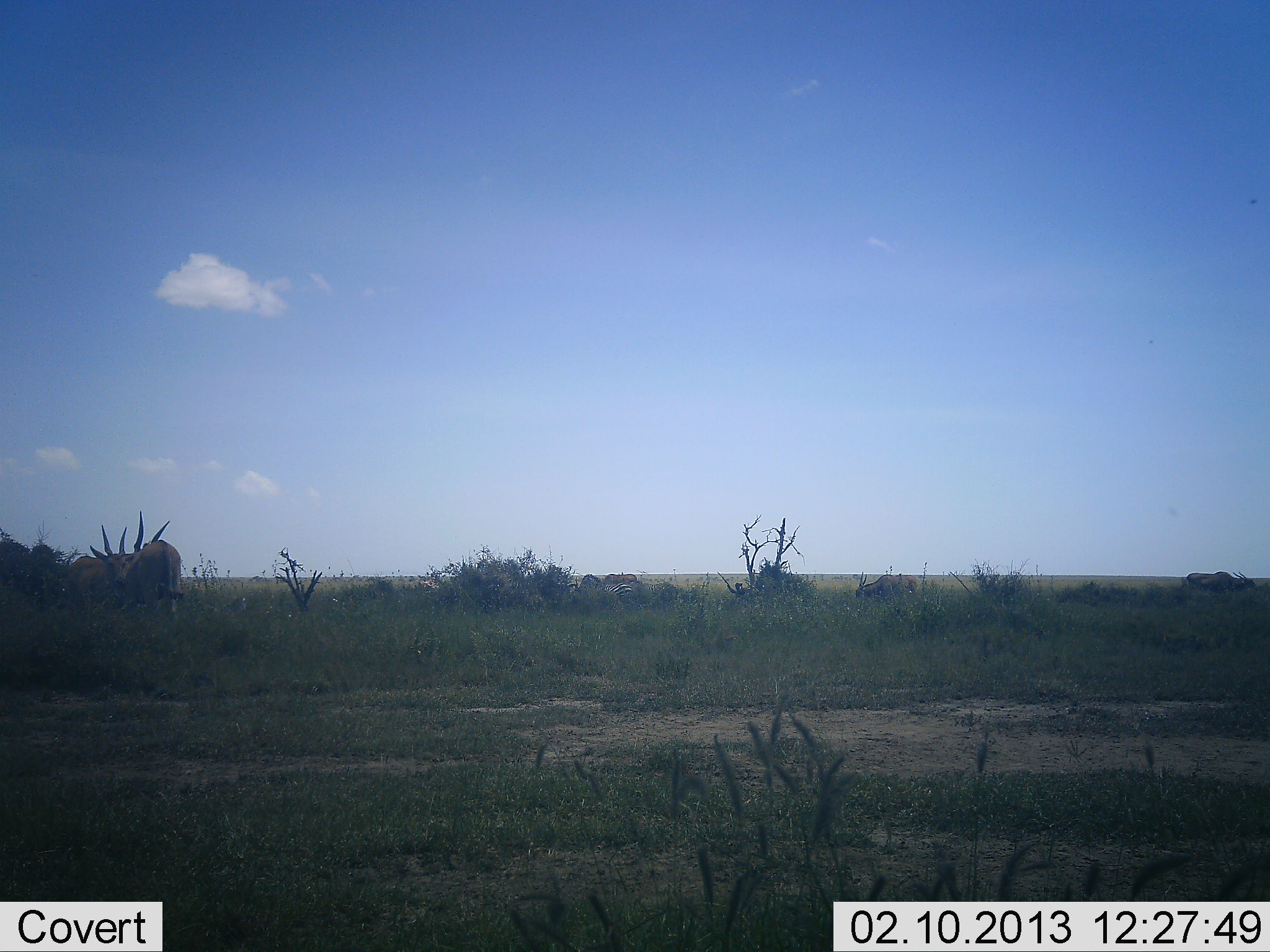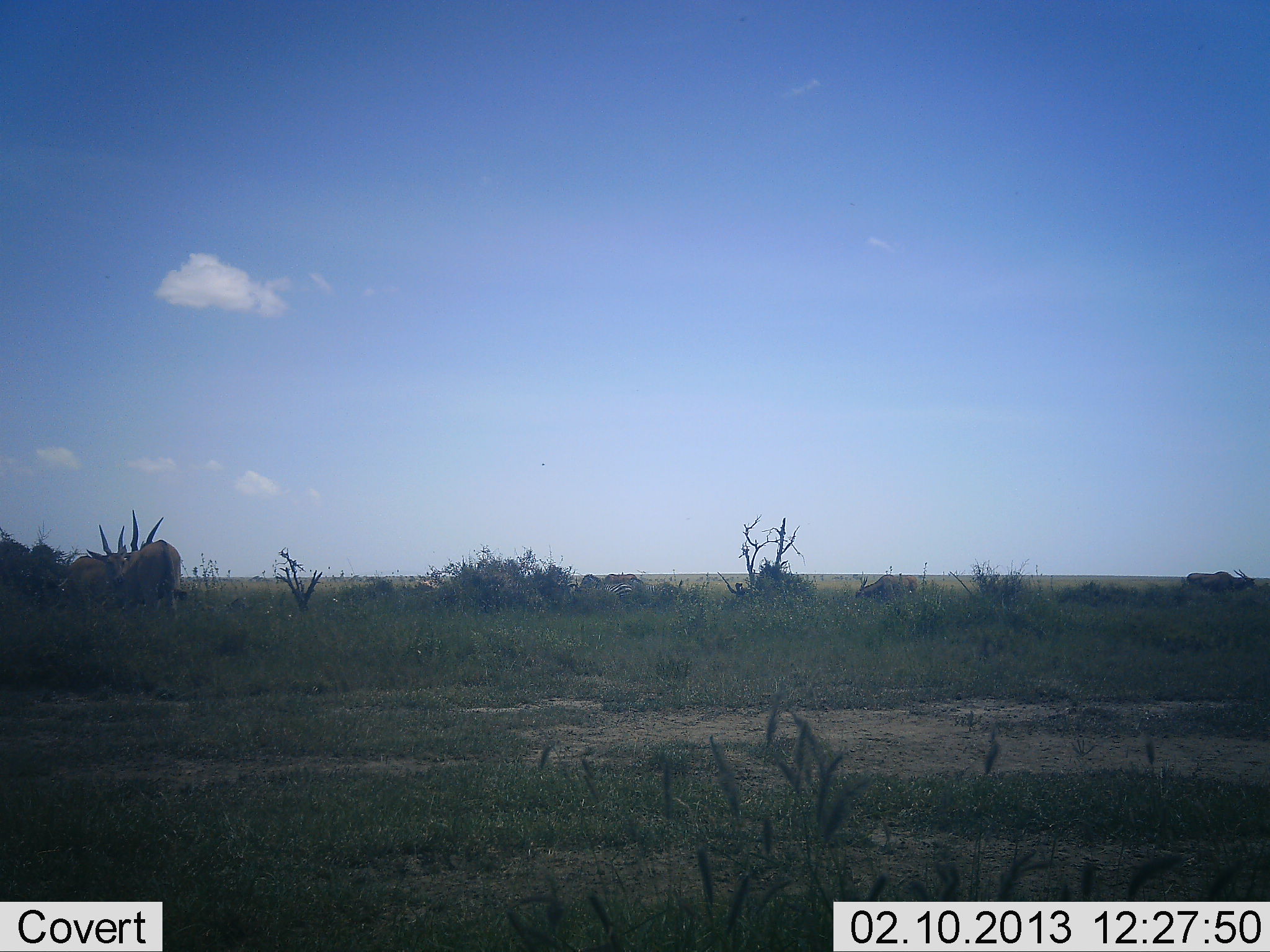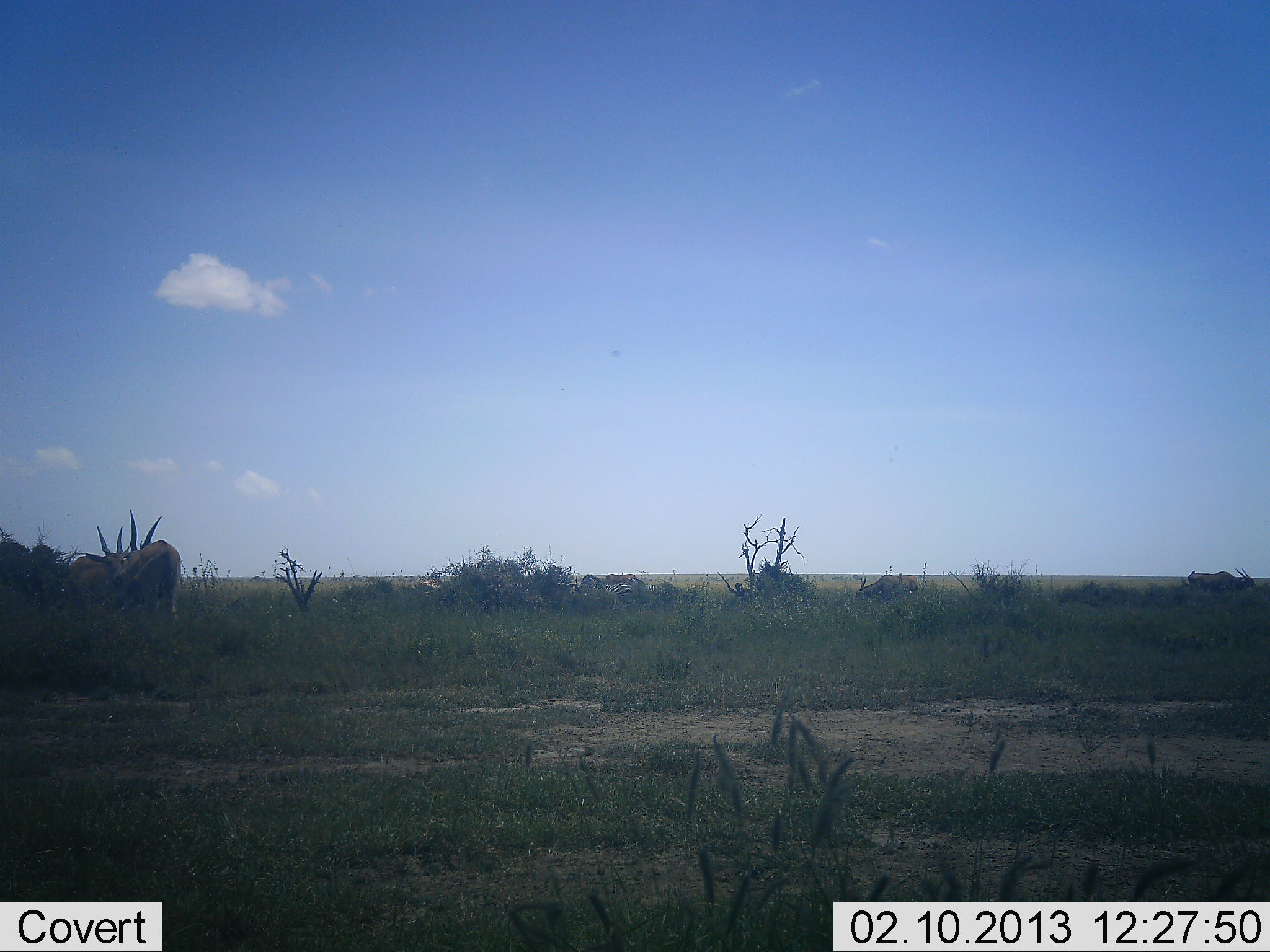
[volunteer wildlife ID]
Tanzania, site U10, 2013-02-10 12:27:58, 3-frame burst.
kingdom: Animalia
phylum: Chordata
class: Mammalia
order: Artiodactyla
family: Bovidae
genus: Tragelaphus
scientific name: Tragelaphus oryx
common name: eland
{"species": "eland (Tragelaphus oryx)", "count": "3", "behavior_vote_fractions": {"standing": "68%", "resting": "0%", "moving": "0%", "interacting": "26%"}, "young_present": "0%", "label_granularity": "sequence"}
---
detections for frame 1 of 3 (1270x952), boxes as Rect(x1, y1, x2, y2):
animal: Rect(126, 510, 182, 619); Rect(68, 525, 129, 607); Rect(1185, 571, 1255, 591); Rect(603, 573, 636, 587)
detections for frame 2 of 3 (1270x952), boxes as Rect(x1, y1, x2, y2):
animal: Rect(126, 510, 182, 619); Rect(68, 525, 129, 607); Rect(858, 573, 918, 597); Rect(1185, 571, 1255, 591); Rect(603, 573, 636, 587)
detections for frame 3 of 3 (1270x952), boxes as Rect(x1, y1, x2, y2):
animal: Rect(126, 510, 182, 619); Rect(68, 525, 129, 607); Rect(855, 571, 919, 598); Rect(1185, 571, 1255, 591); Rect(603, 573, 636, 587)